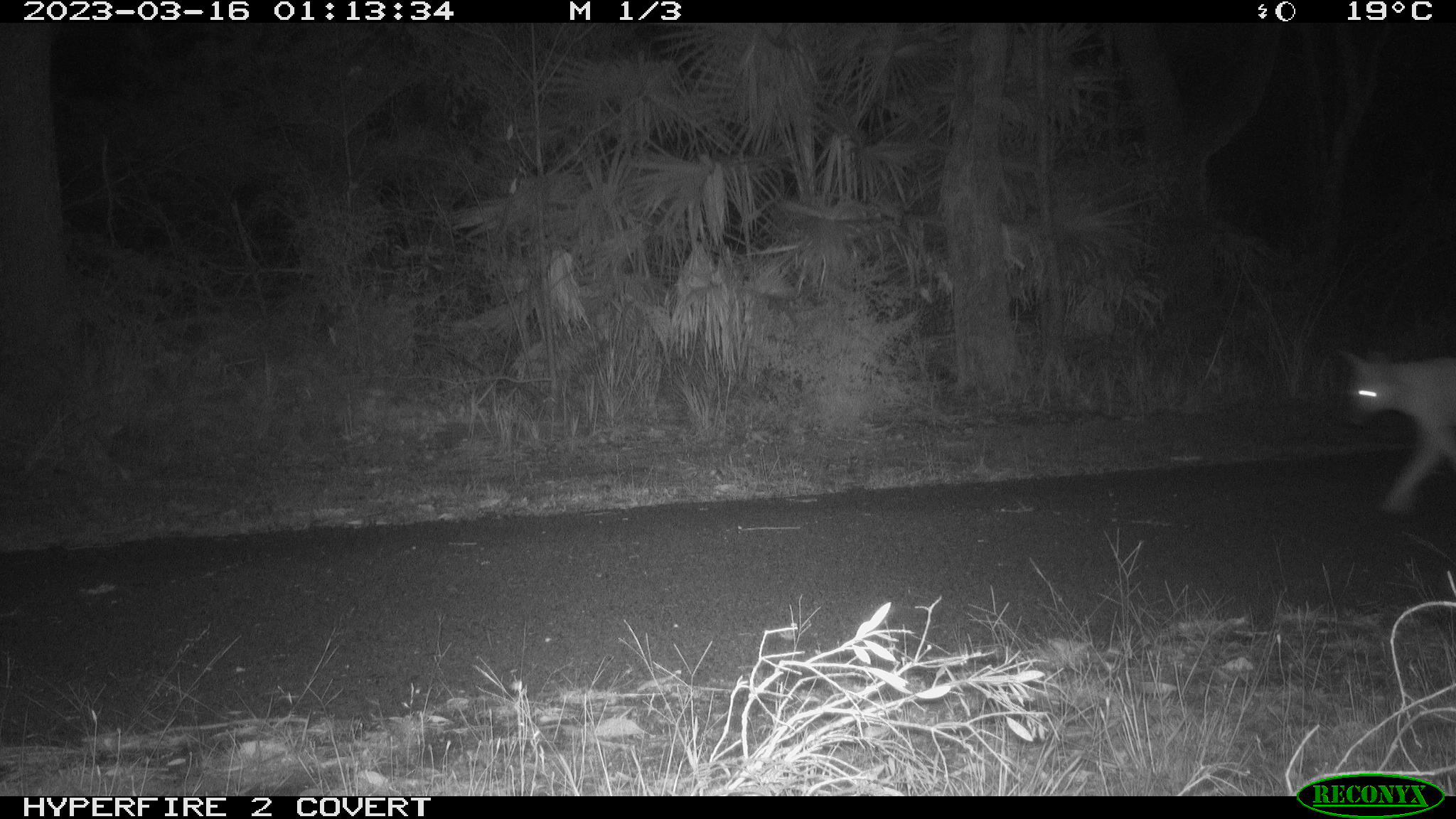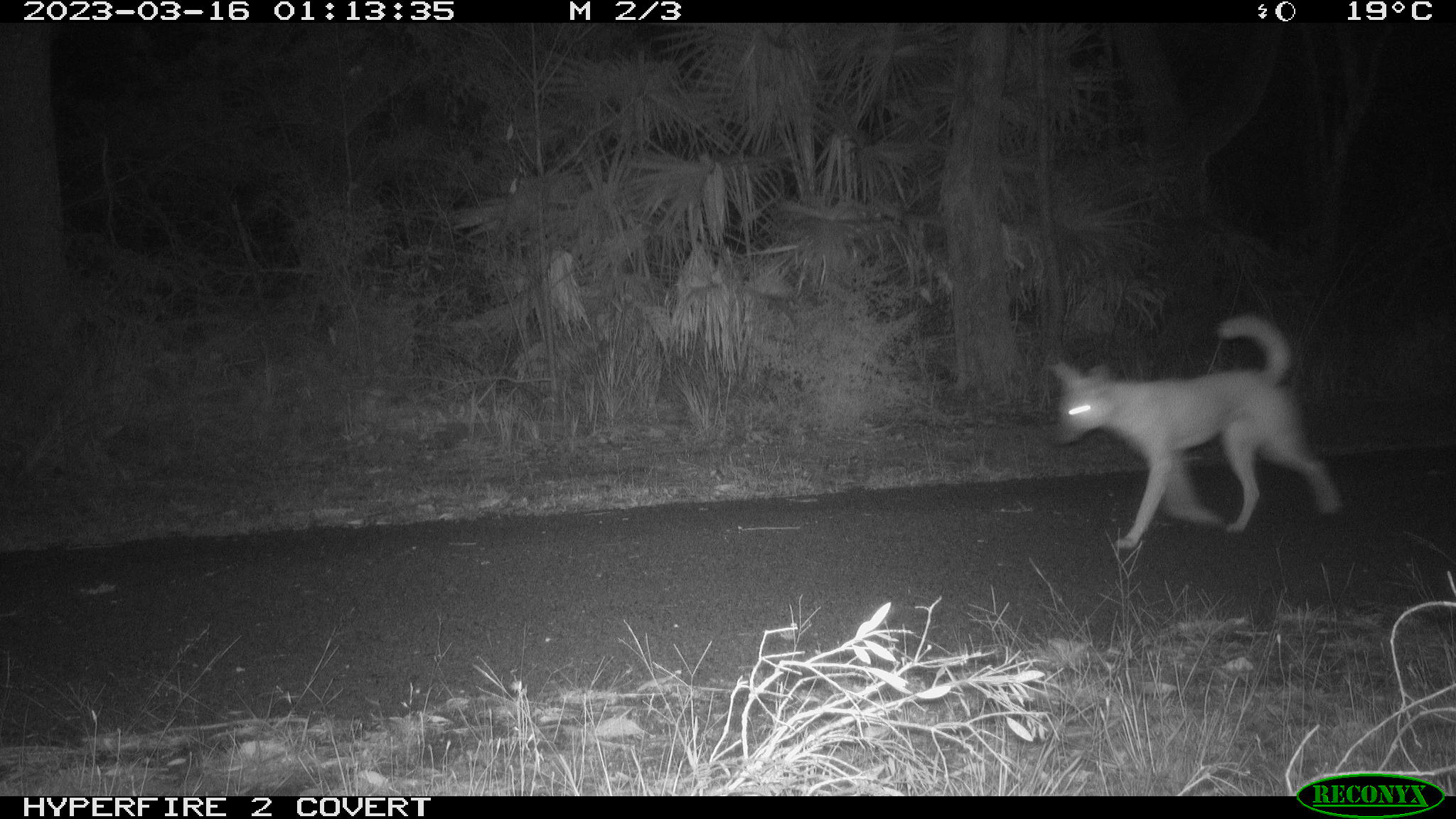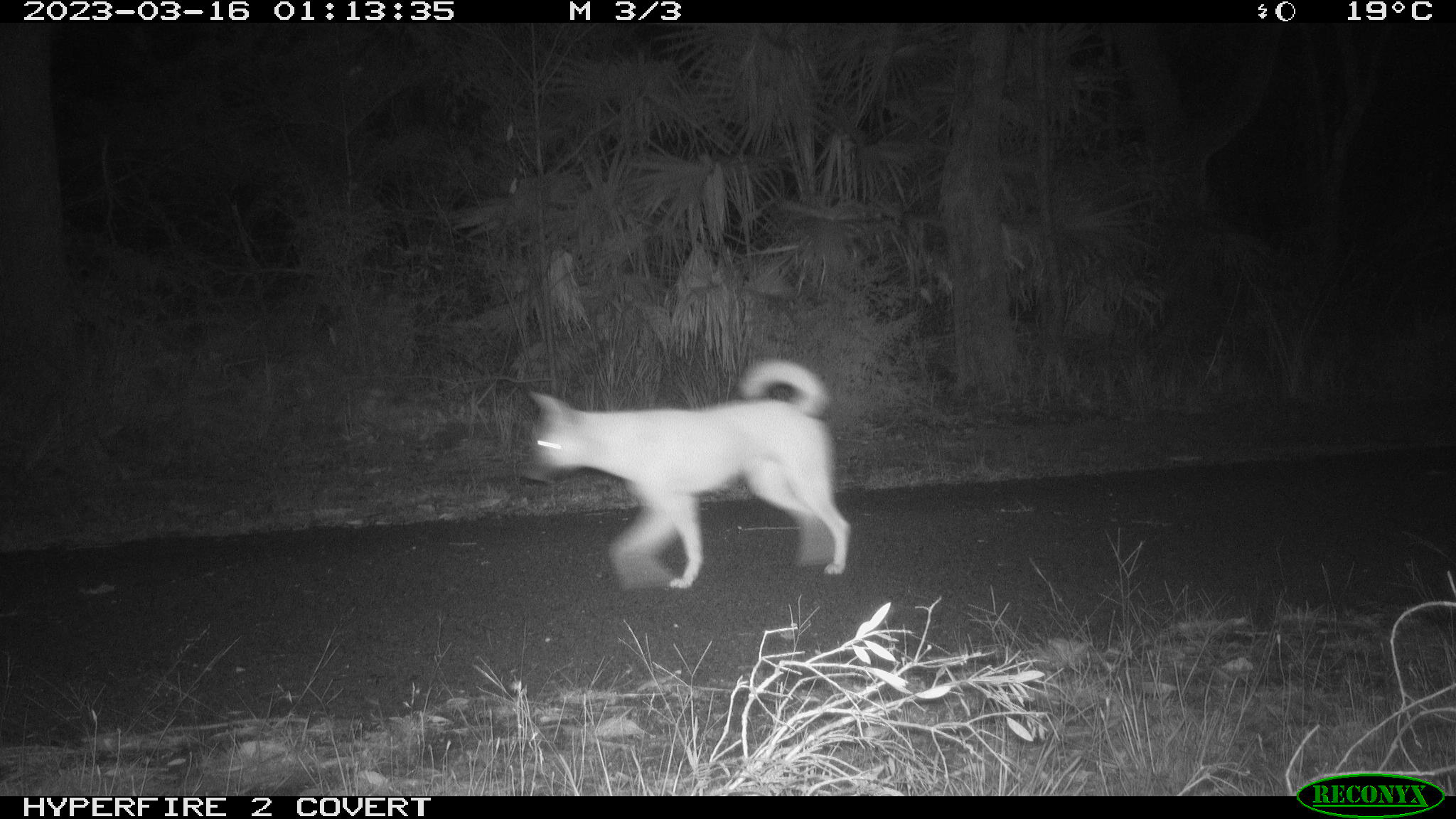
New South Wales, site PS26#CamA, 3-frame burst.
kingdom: Animalia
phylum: Chordata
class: Mammalia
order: Carnivora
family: Canidae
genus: Canis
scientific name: Canis familiaris dingo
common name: dingo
Dingo (Canis familiaris dingo).